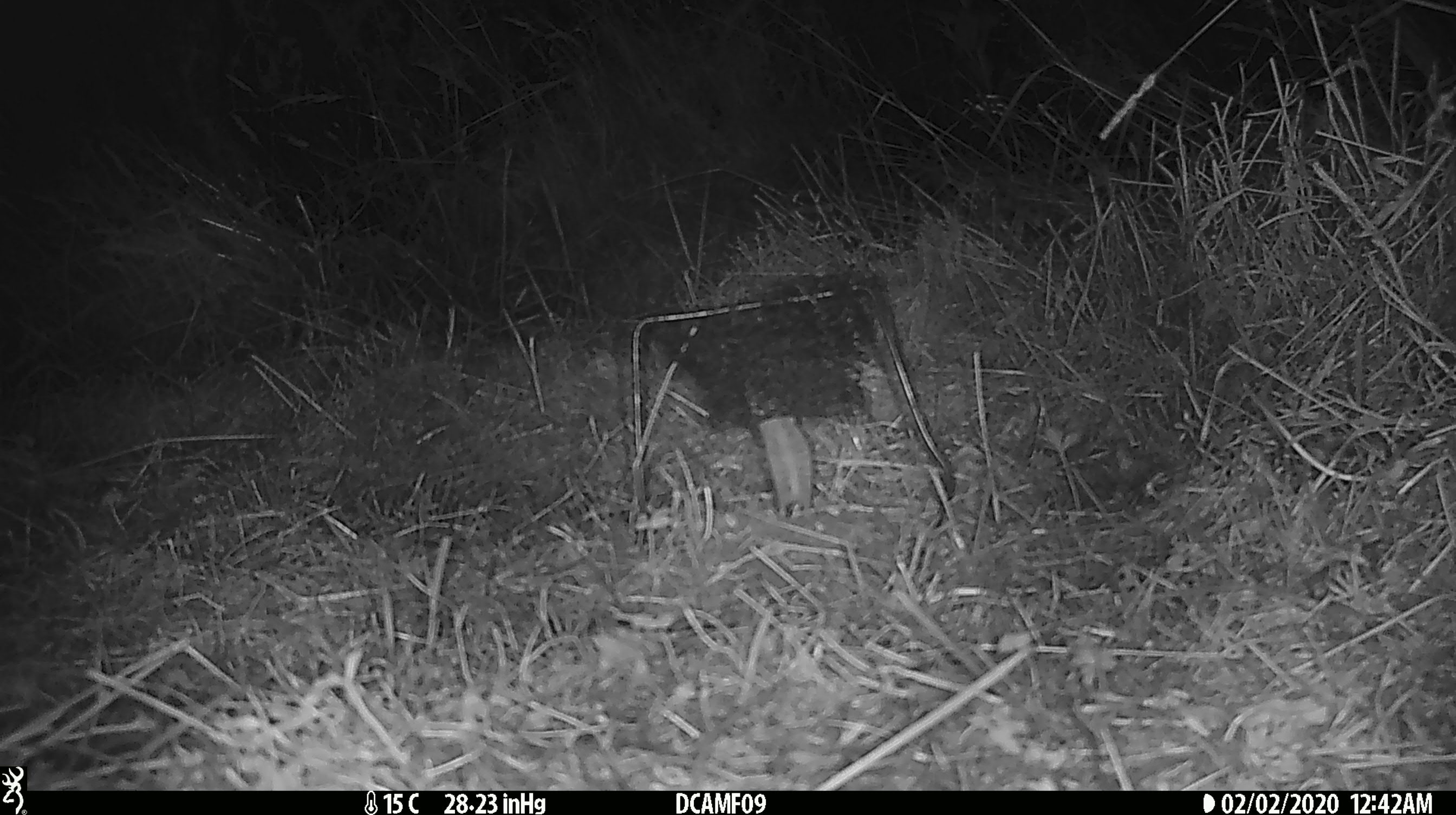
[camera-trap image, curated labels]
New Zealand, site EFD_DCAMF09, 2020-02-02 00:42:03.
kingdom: Animalia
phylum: Chordata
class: Mammalia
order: Rodentia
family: Muridae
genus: Mus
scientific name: Mus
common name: mouse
Mouse (Mus).